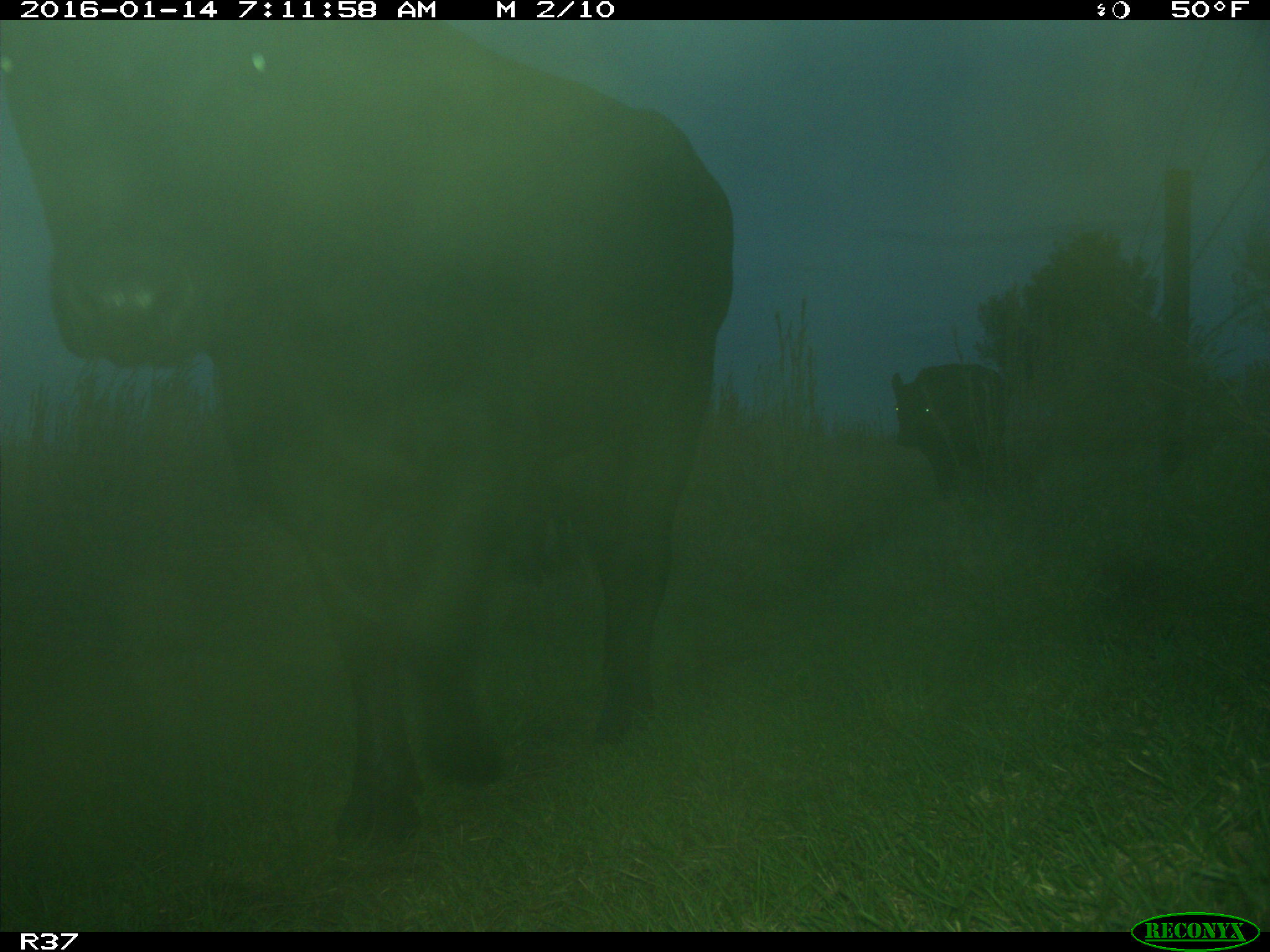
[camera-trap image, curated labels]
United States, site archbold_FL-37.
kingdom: Animalia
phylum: Chordata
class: Mammalia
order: Artiodactyla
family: Bovidae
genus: Bos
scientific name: Bos taurus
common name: domestic cow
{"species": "Bos taurus (domestic cow)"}